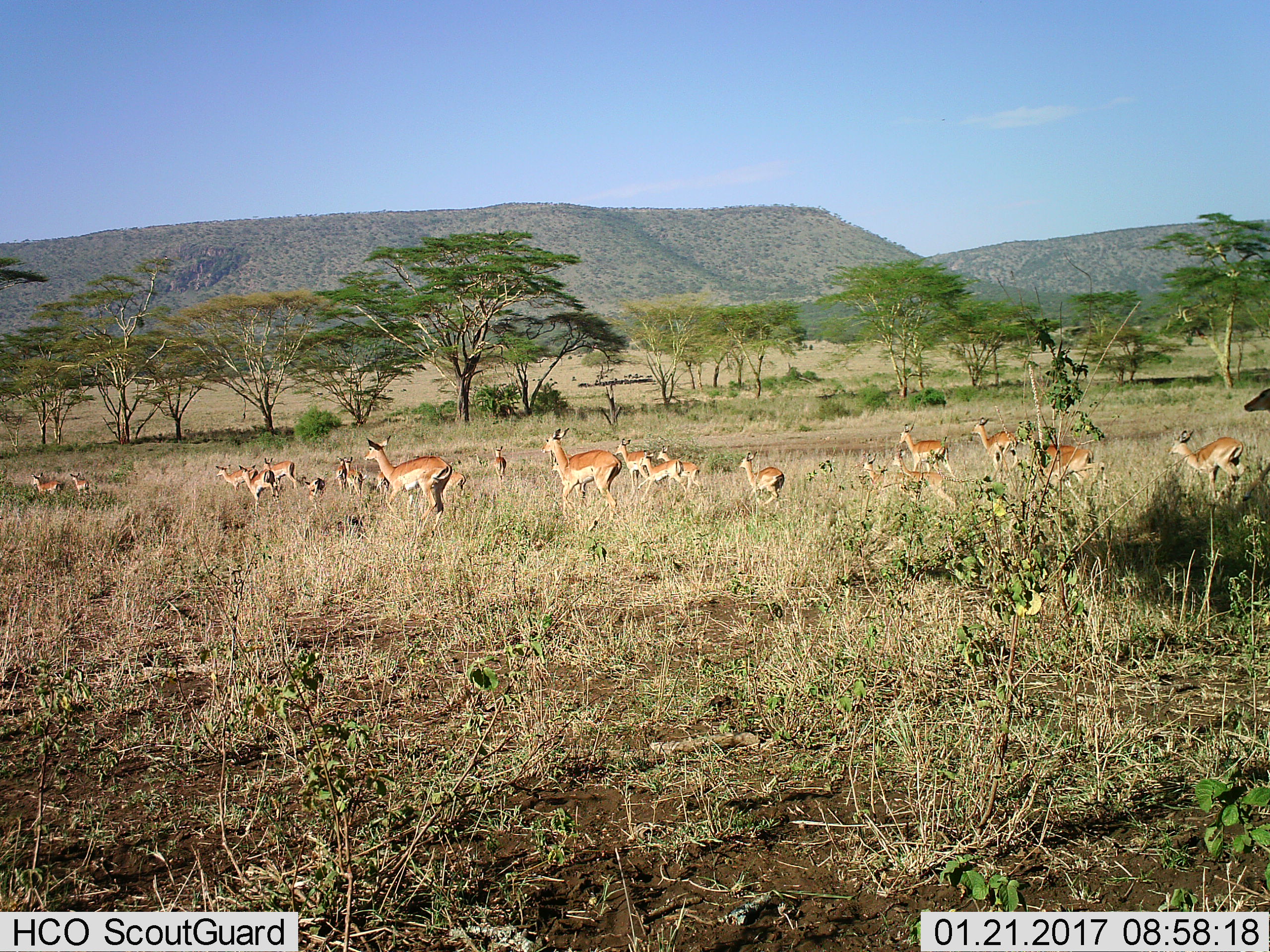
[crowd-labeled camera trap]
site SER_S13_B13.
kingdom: Animalia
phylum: Chordata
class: Mammalia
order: Artiodactyla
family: Bovidae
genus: Aepyceros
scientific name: Aepyceros melampus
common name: impala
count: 11-50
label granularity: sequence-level